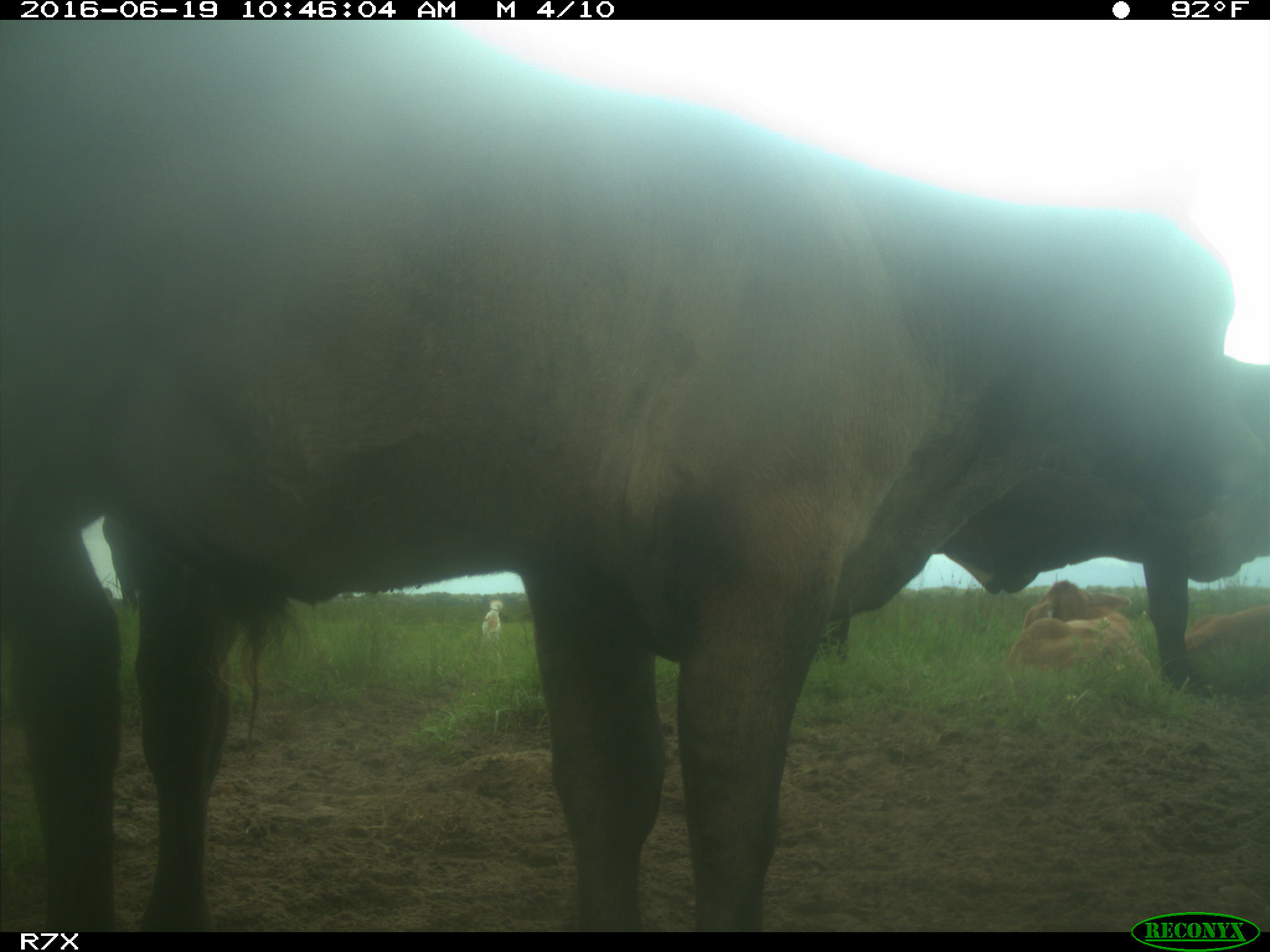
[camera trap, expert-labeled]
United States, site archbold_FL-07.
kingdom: Animalia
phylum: Chordata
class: Mammalia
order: Artiodactyla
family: Bovidae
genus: Bos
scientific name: Bos taurus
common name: domestic cow